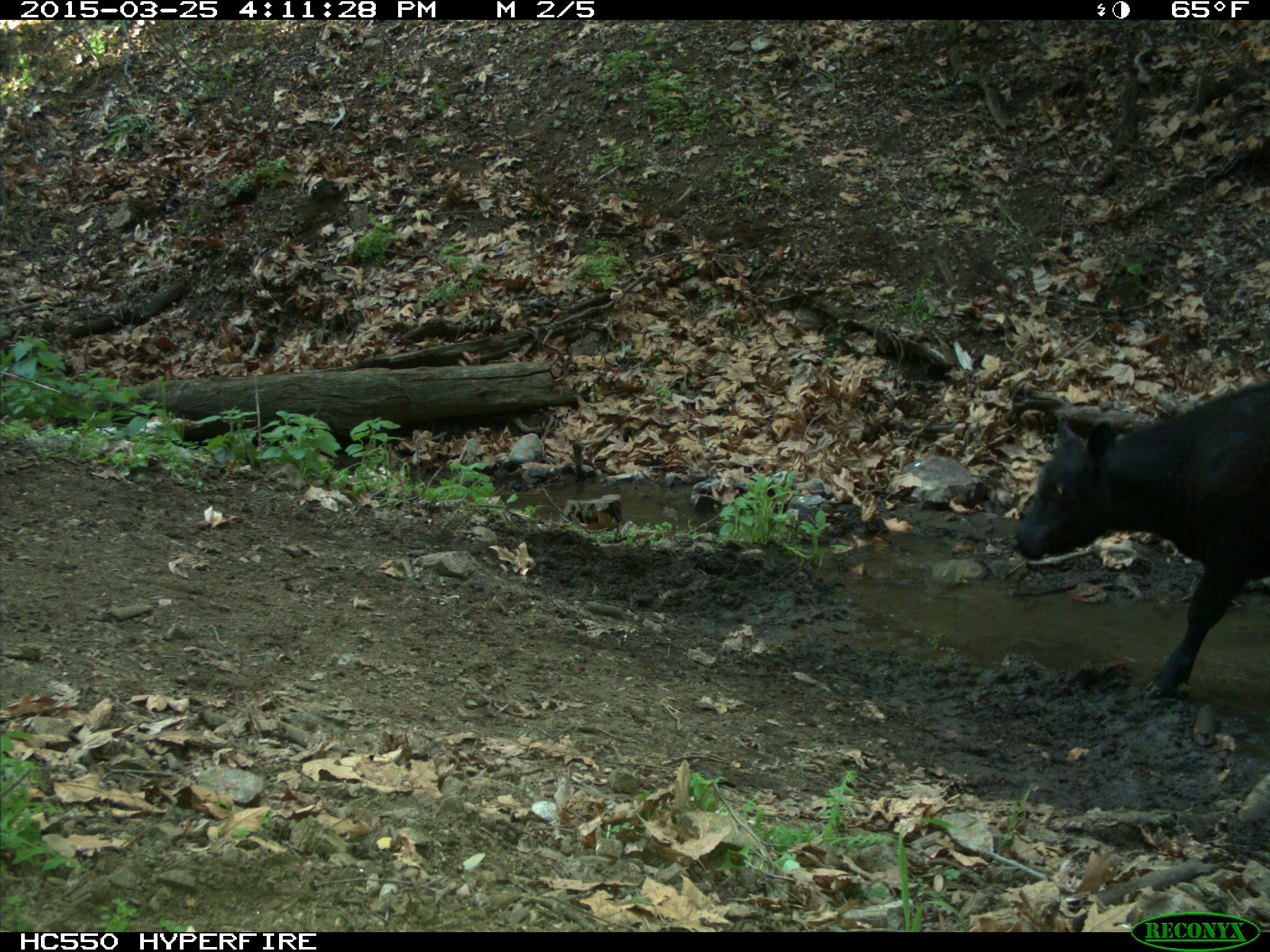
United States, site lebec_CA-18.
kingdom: Animalia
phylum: Chordata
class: Mammalia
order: Artiodactyla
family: Bovidae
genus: Bos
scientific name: Bos taurus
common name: domestic cow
Bos taurus (domestic cow).